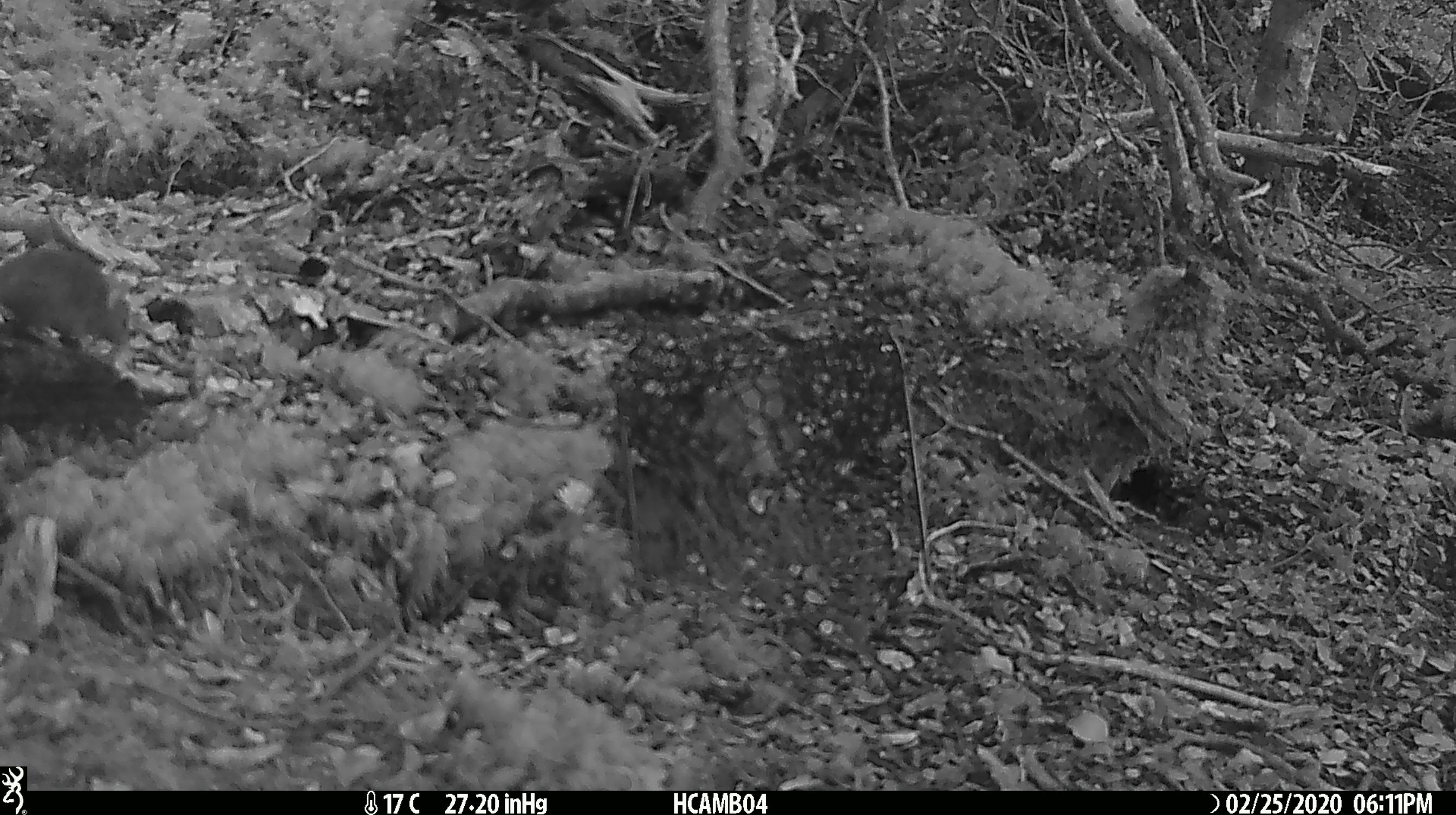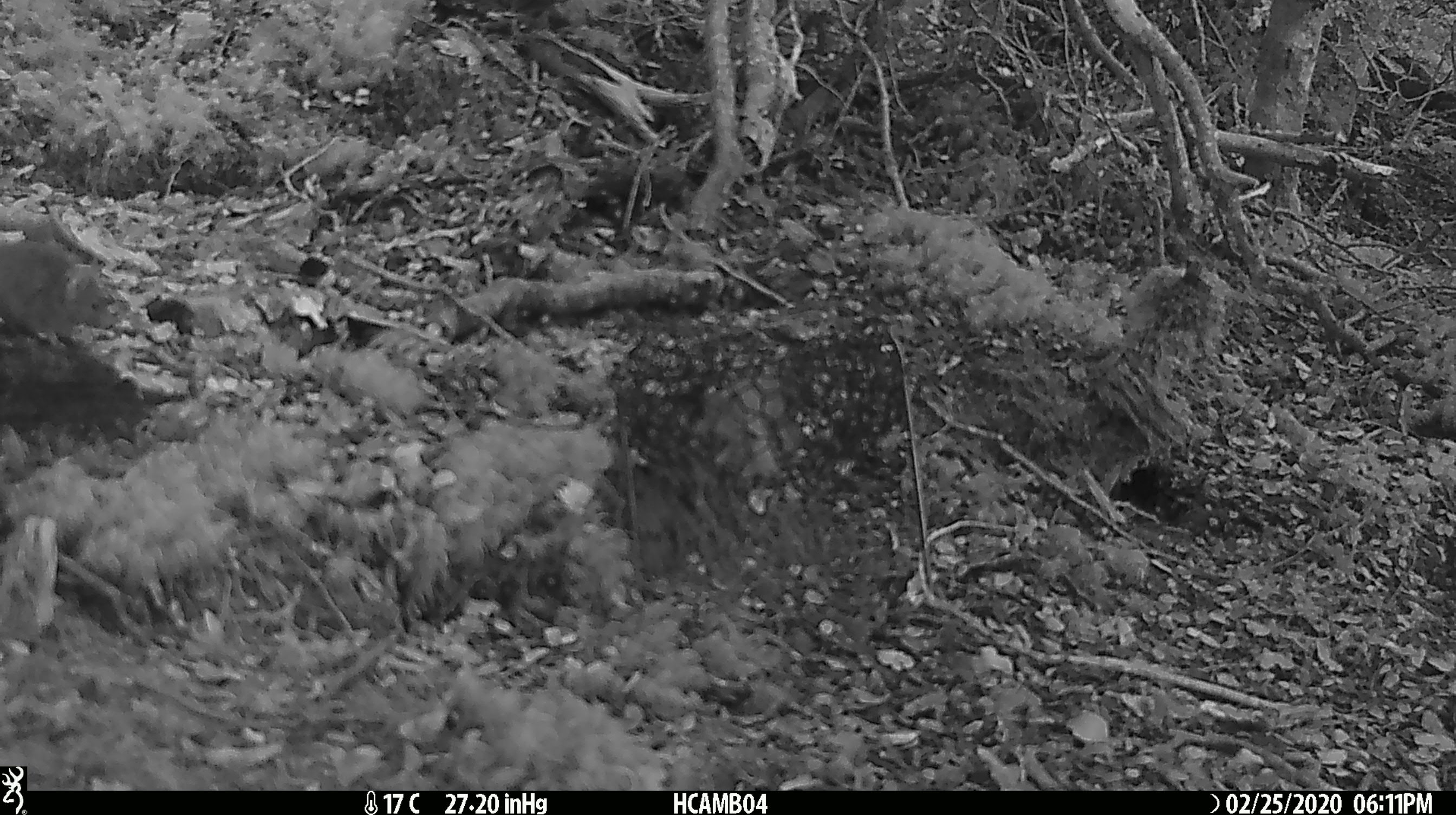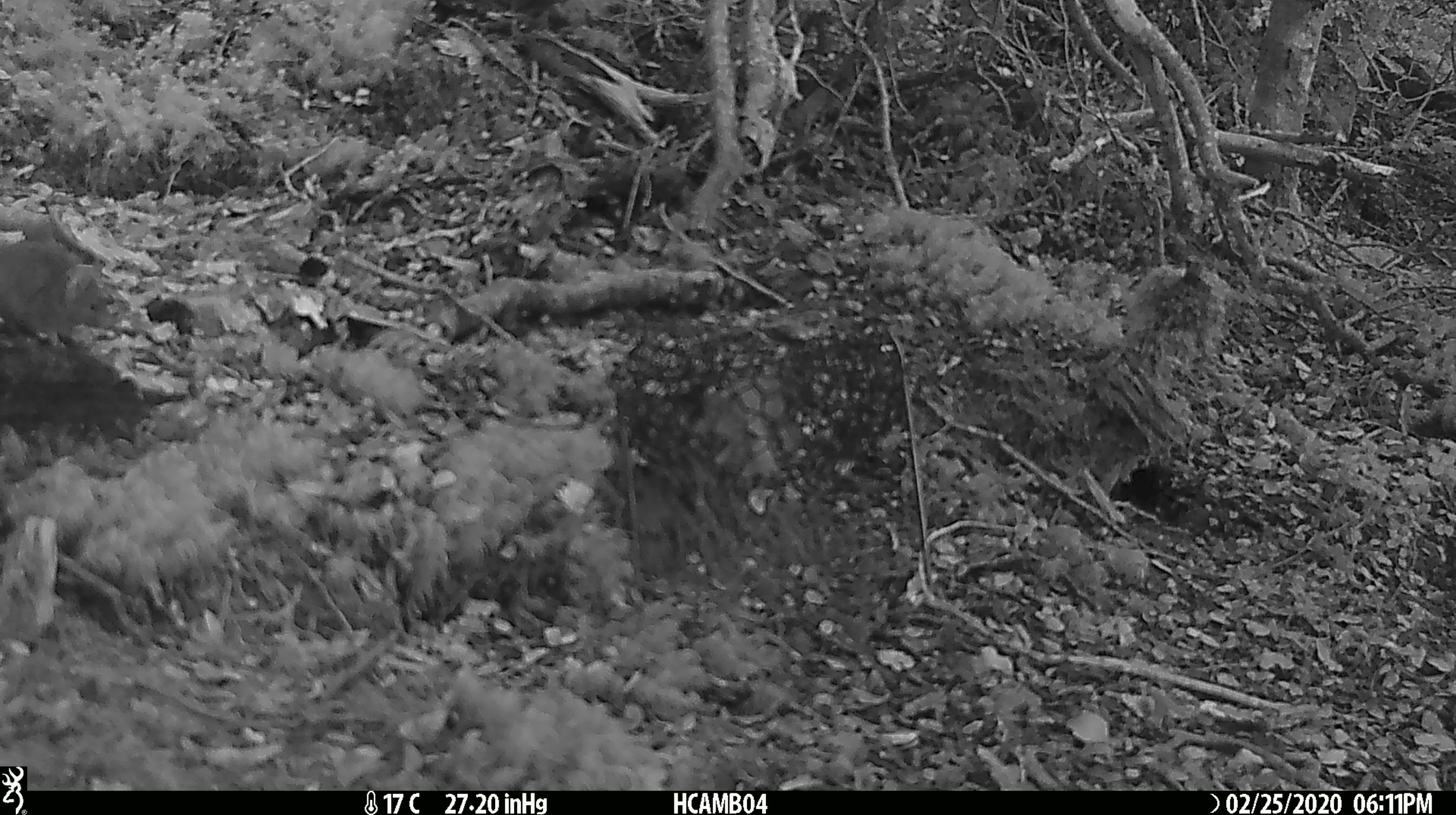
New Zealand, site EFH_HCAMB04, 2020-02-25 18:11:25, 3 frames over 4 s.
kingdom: Animalia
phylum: Chordata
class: Mammalia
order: Rodentia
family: Muridae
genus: Mus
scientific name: Mus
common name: mouse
Mouse (Mus).